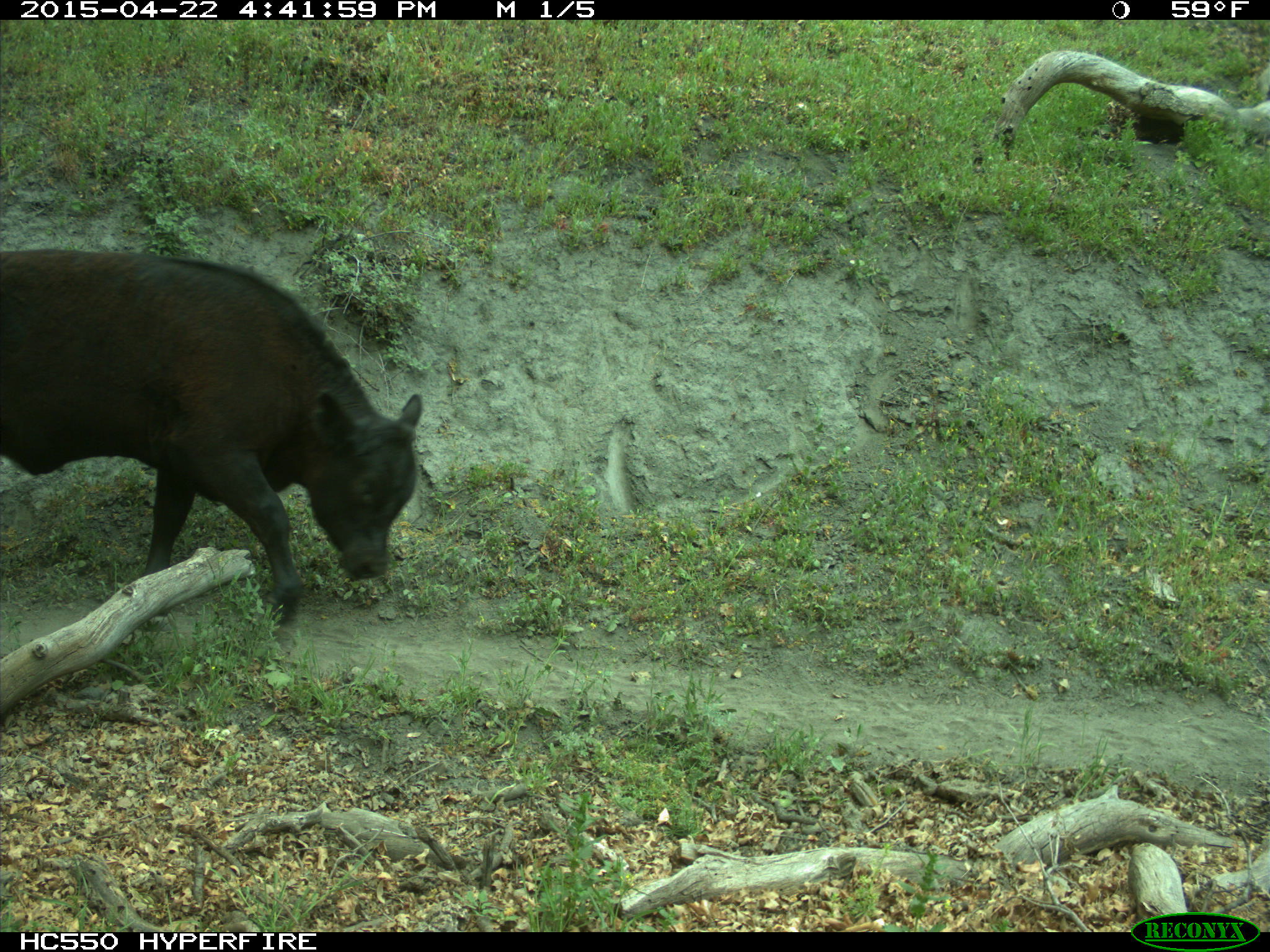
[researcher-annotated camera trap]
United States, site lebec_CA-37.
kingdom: Animalia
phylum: Chordata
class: Mammalia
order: Artiodactyla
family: Bovidae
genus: Bos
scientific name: Bos taurus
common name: domestic cow